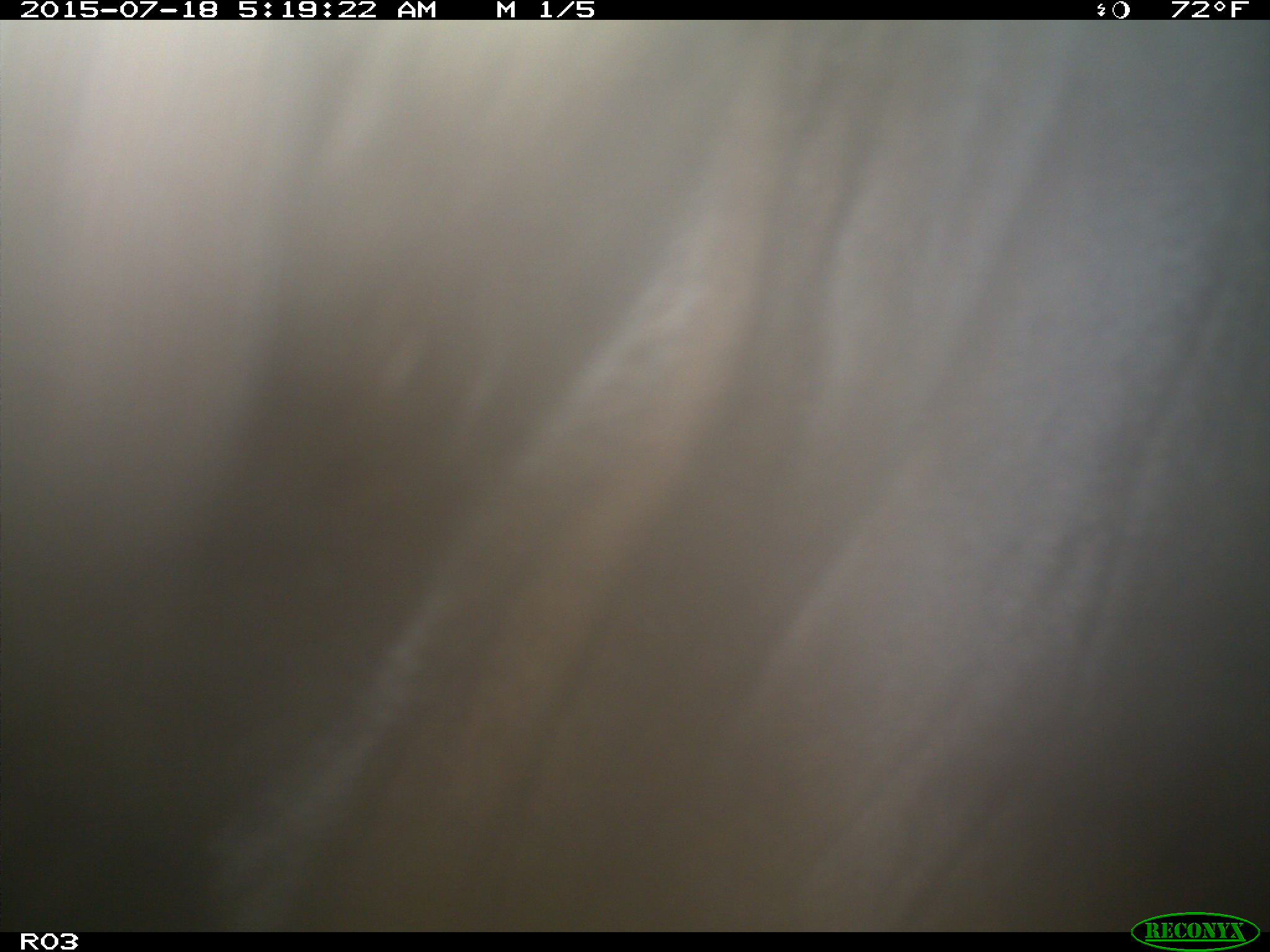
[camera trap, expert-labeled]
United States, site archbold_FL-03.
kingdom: Animalia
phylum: Chordata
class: Mammalia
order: Artiodactyla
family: Bovidae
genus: Bos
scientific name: Bos taurus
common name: domestic cow